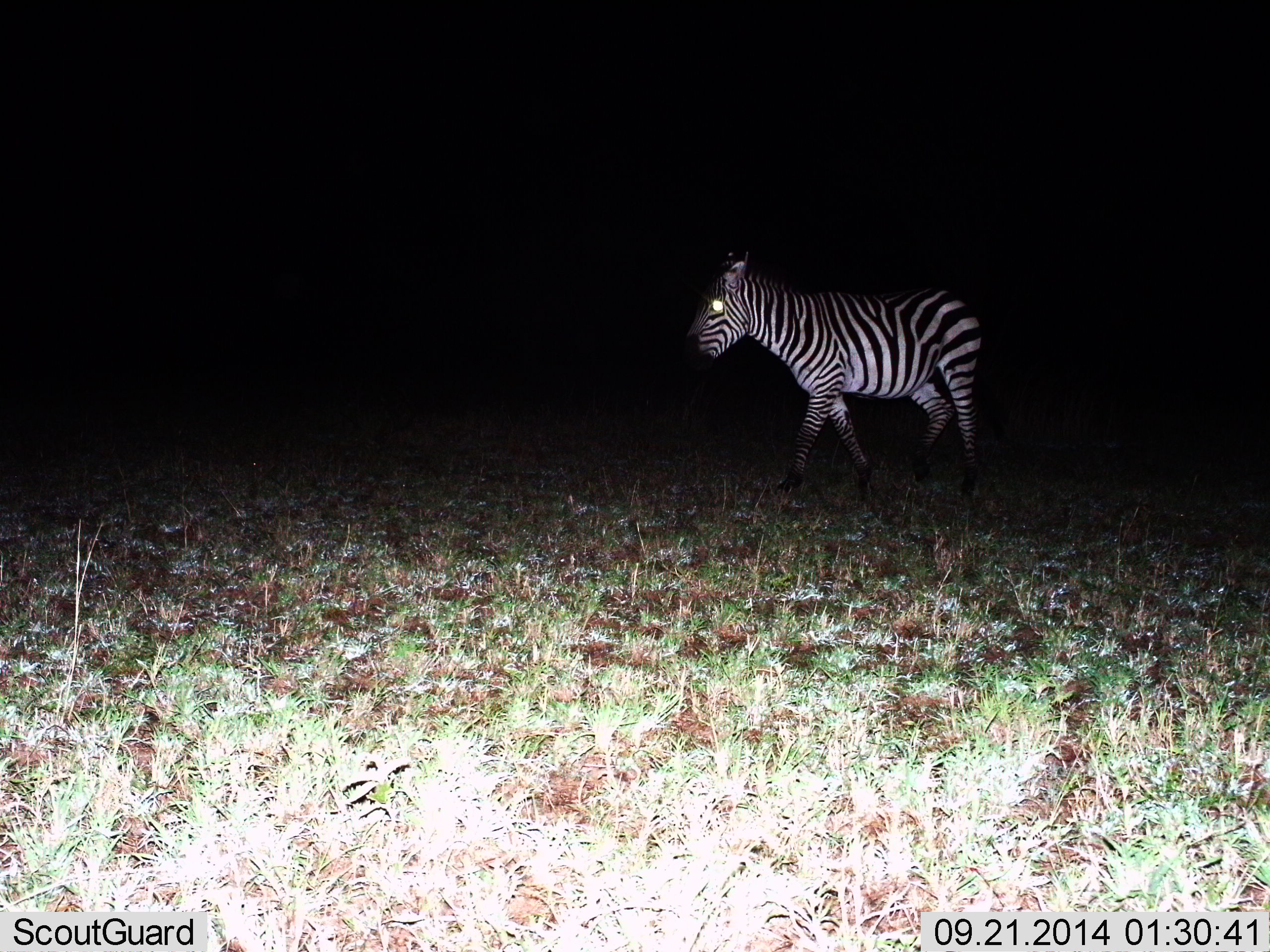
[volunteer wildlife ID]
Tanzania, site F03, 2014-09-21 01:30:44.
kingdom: Animalia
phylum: Chordata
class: Mammalia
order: Perissodactyla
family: Equidae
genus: Equus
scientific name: Equus quagga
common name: plains zebra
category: zebra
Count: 1.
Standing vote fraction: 20%.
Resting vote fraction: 0%.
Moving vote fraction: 80%.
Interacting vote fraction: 0%.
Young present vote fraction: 0%.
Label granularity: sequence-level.